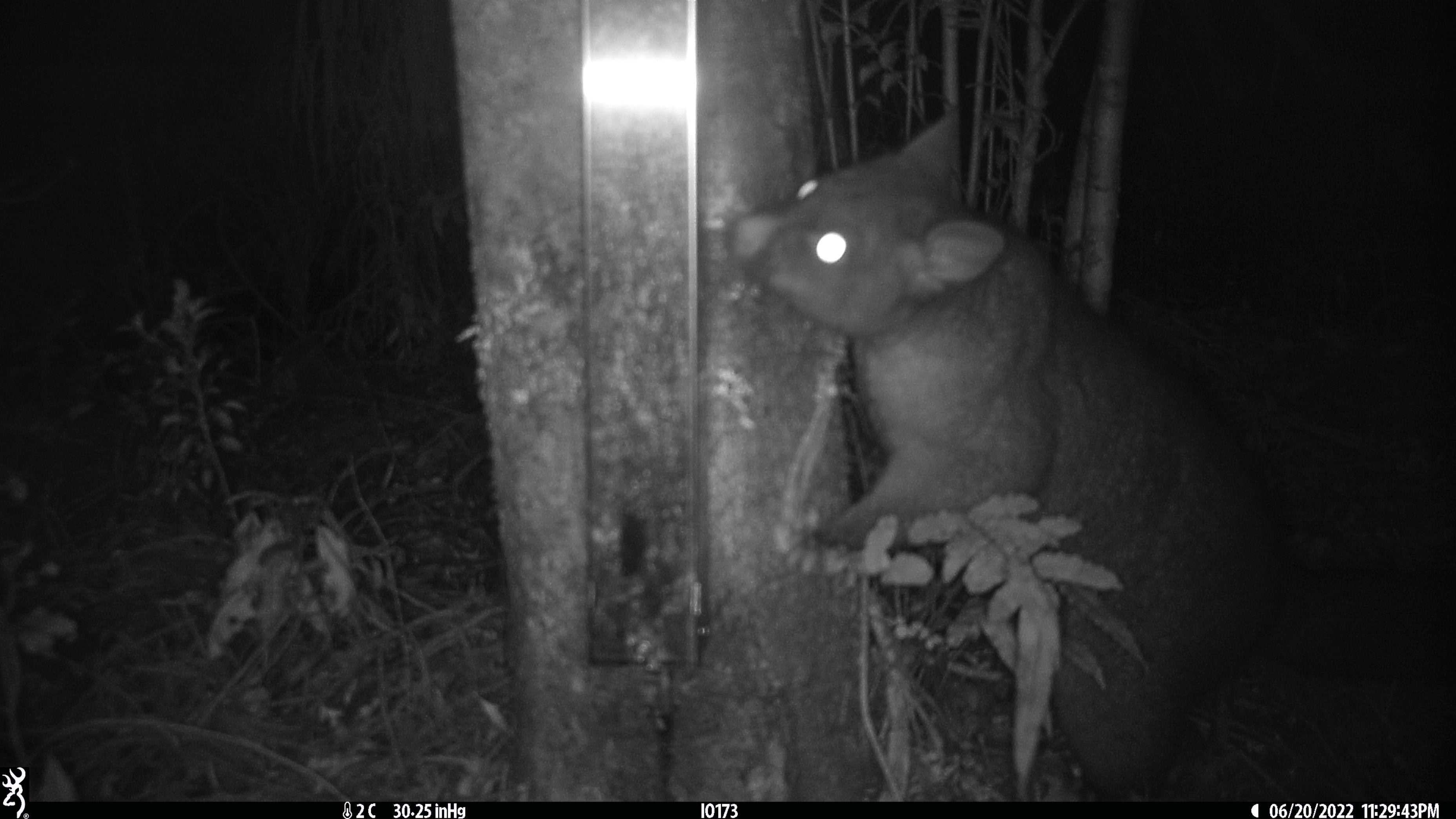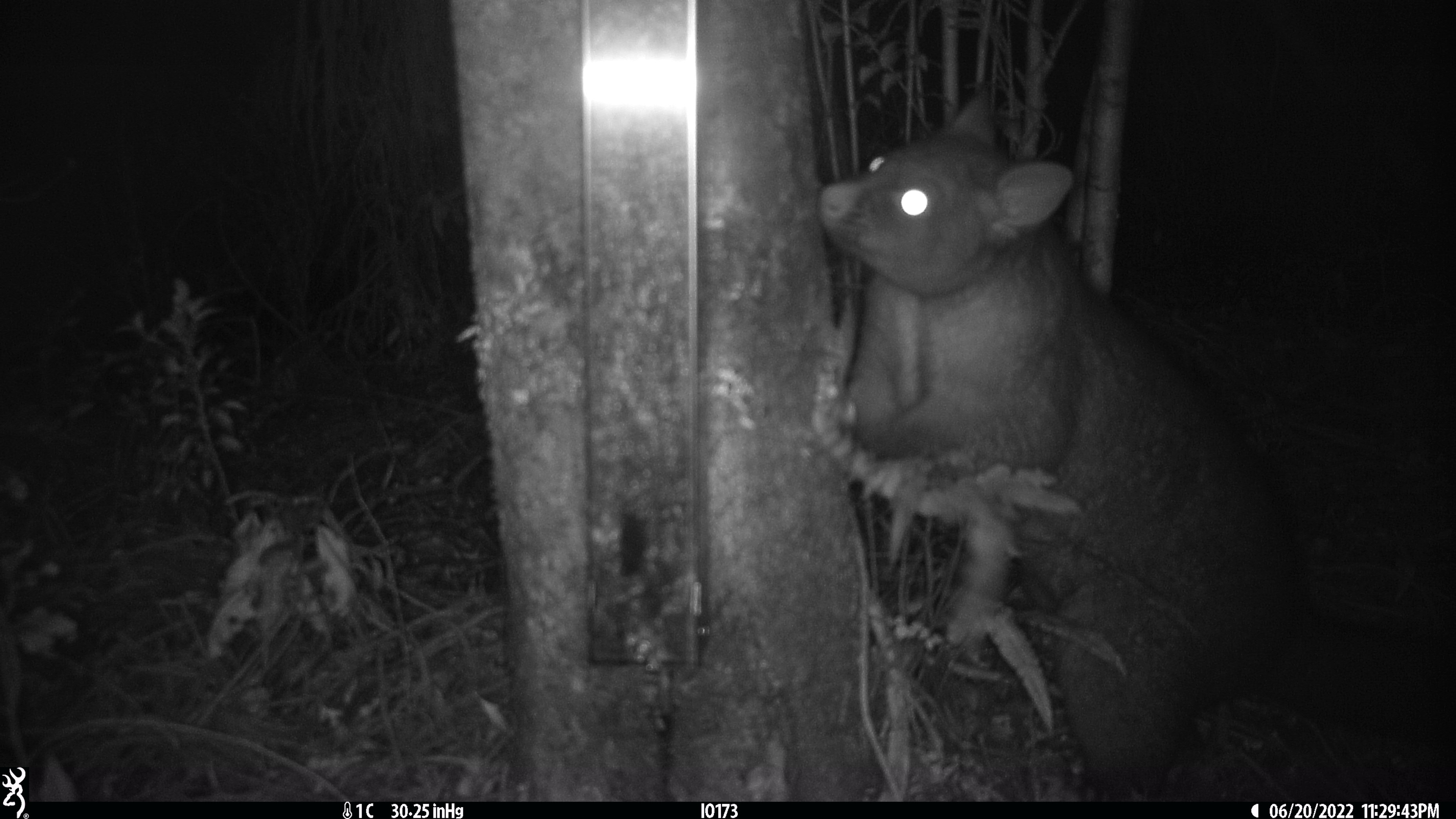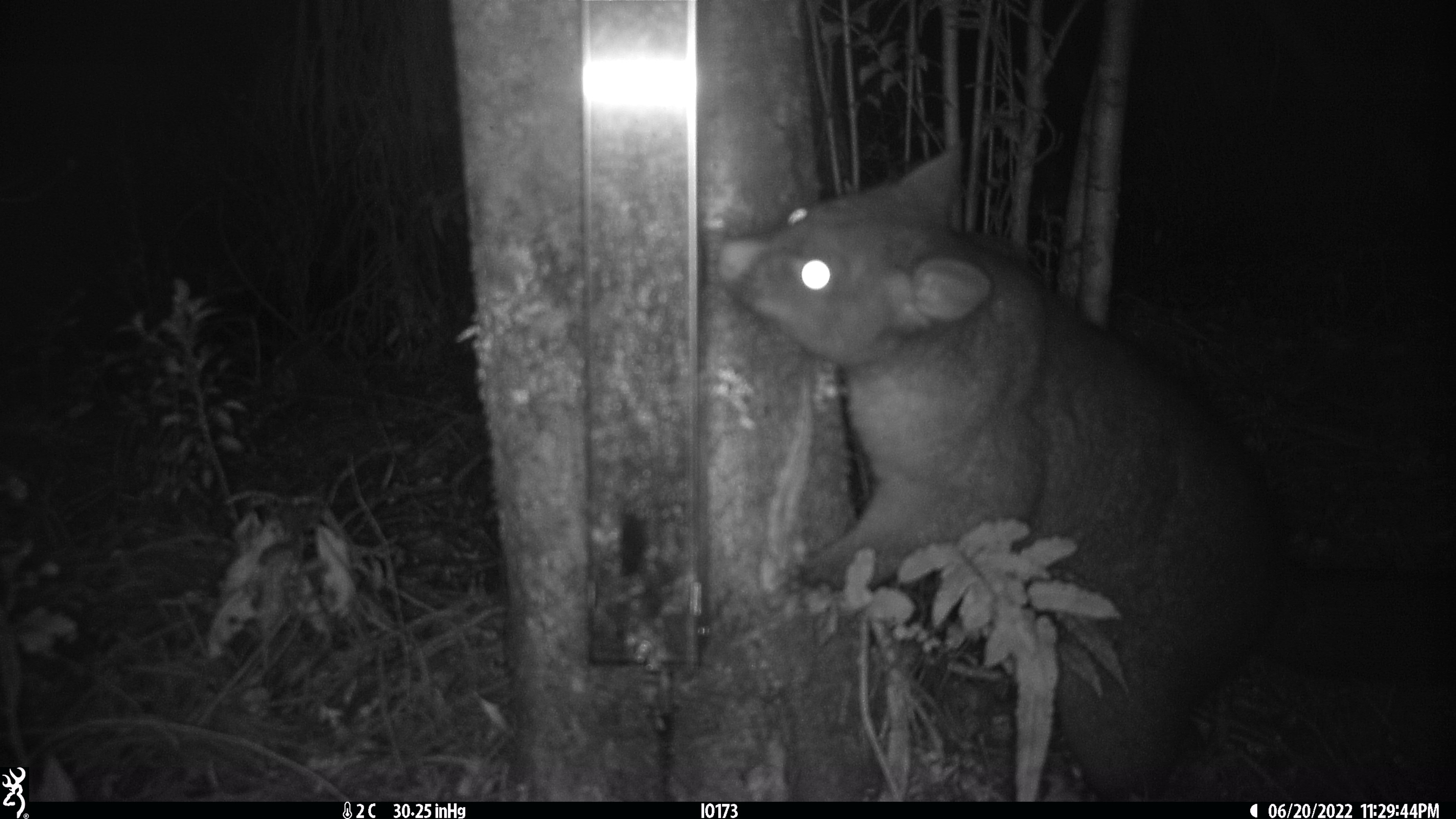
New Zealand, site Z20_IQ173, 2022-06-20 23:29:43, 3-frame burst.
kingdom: Animalia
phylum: Chordata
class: Mammalia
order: Diprotodontia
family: Phalangeridae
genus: Trichosurus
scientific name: Trichosurus vulpecula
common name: common brushtail possum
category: possum